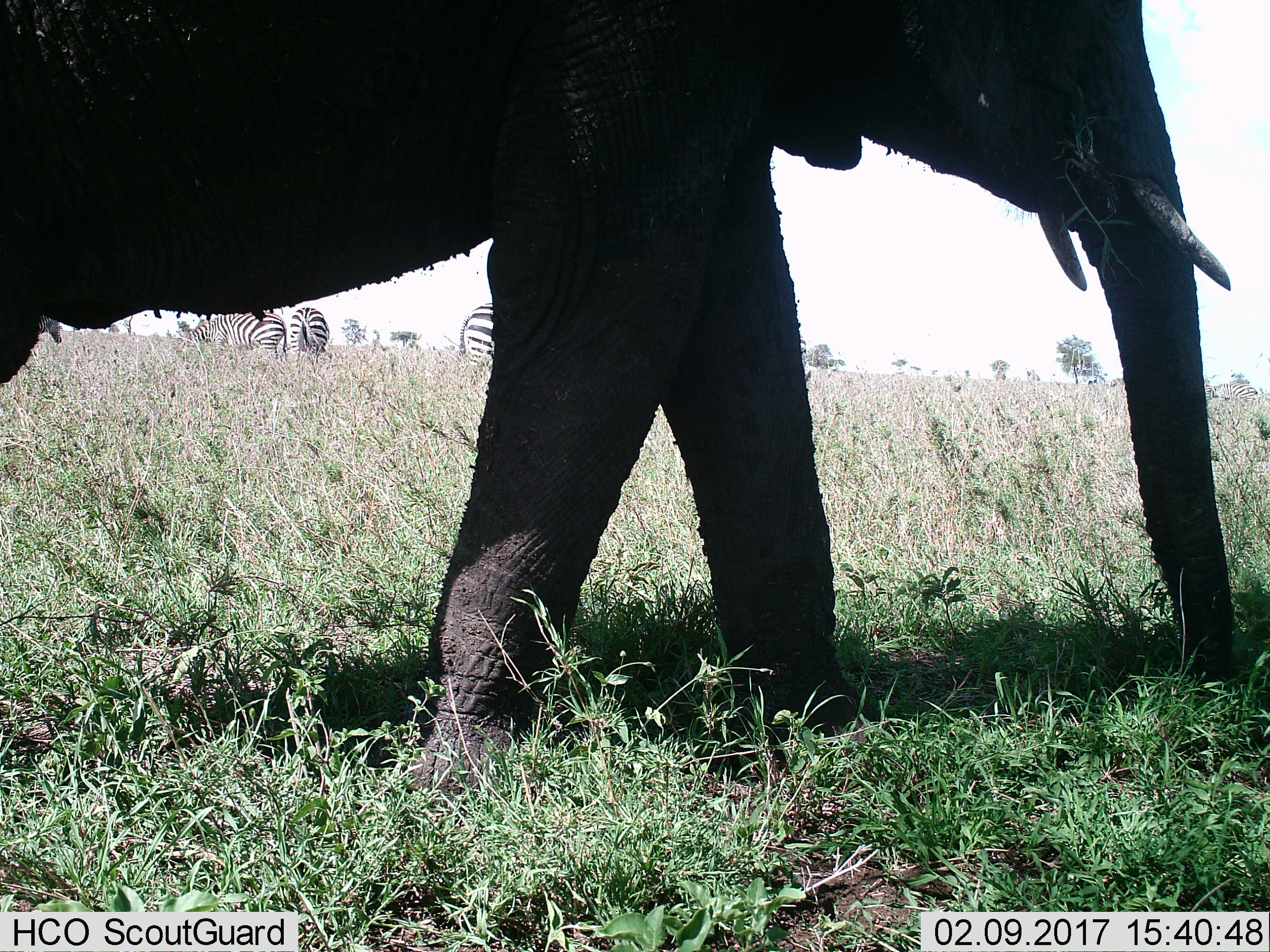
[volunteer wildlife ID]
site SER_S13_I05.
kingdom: Animalia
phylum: Chordata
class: Mammalia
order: Proboscidea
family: Elephantidae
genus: Loxodonta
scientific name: Loxodonta africana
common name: african bush elephant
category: elephant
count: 1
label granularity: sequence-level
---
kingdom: Animalia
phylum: Chordata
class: Mammalia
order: Perissodactyla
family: Equidae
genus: Equus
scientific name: Equus quagga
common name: plains zebra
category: zebraplains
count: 4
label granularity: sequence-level